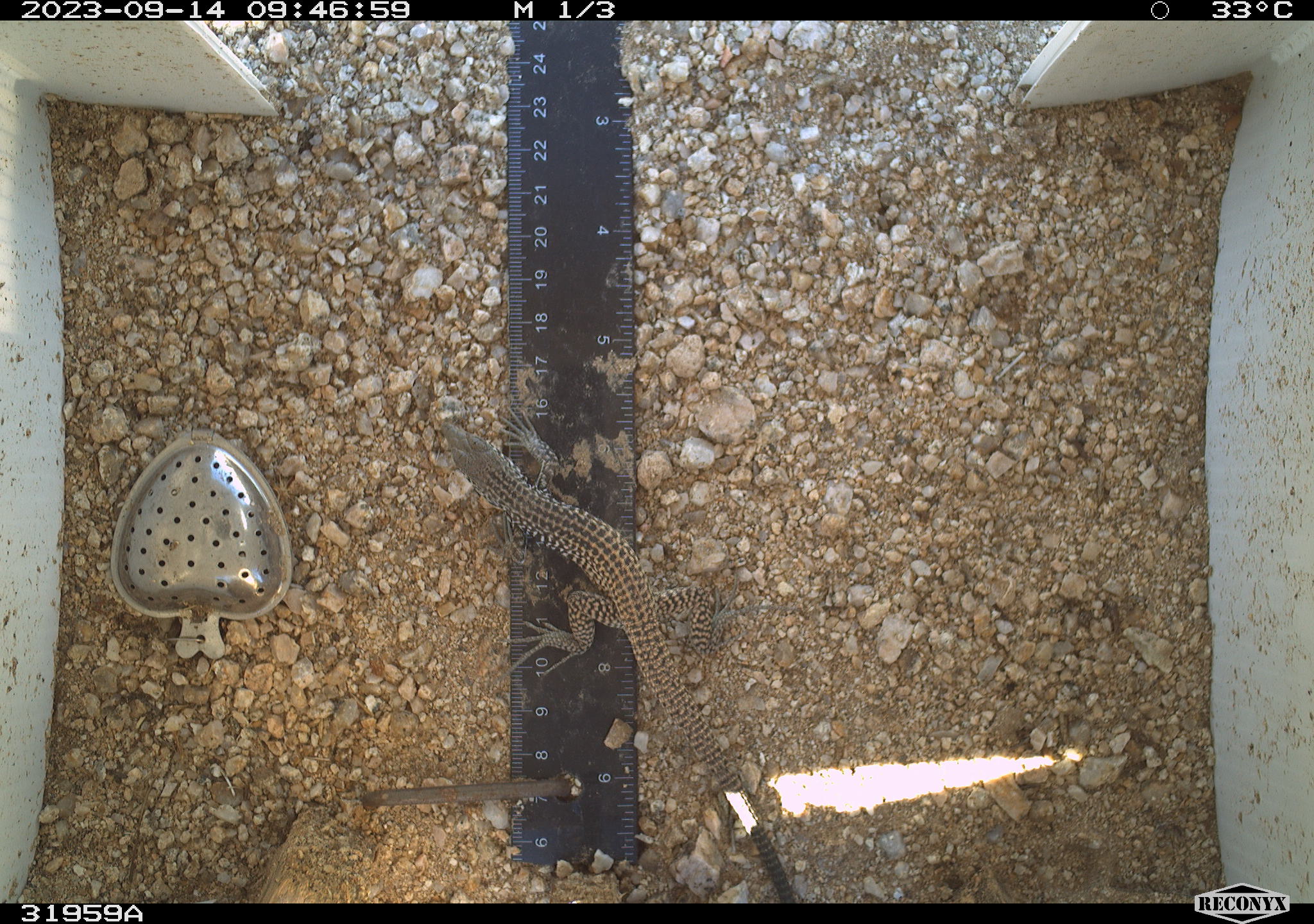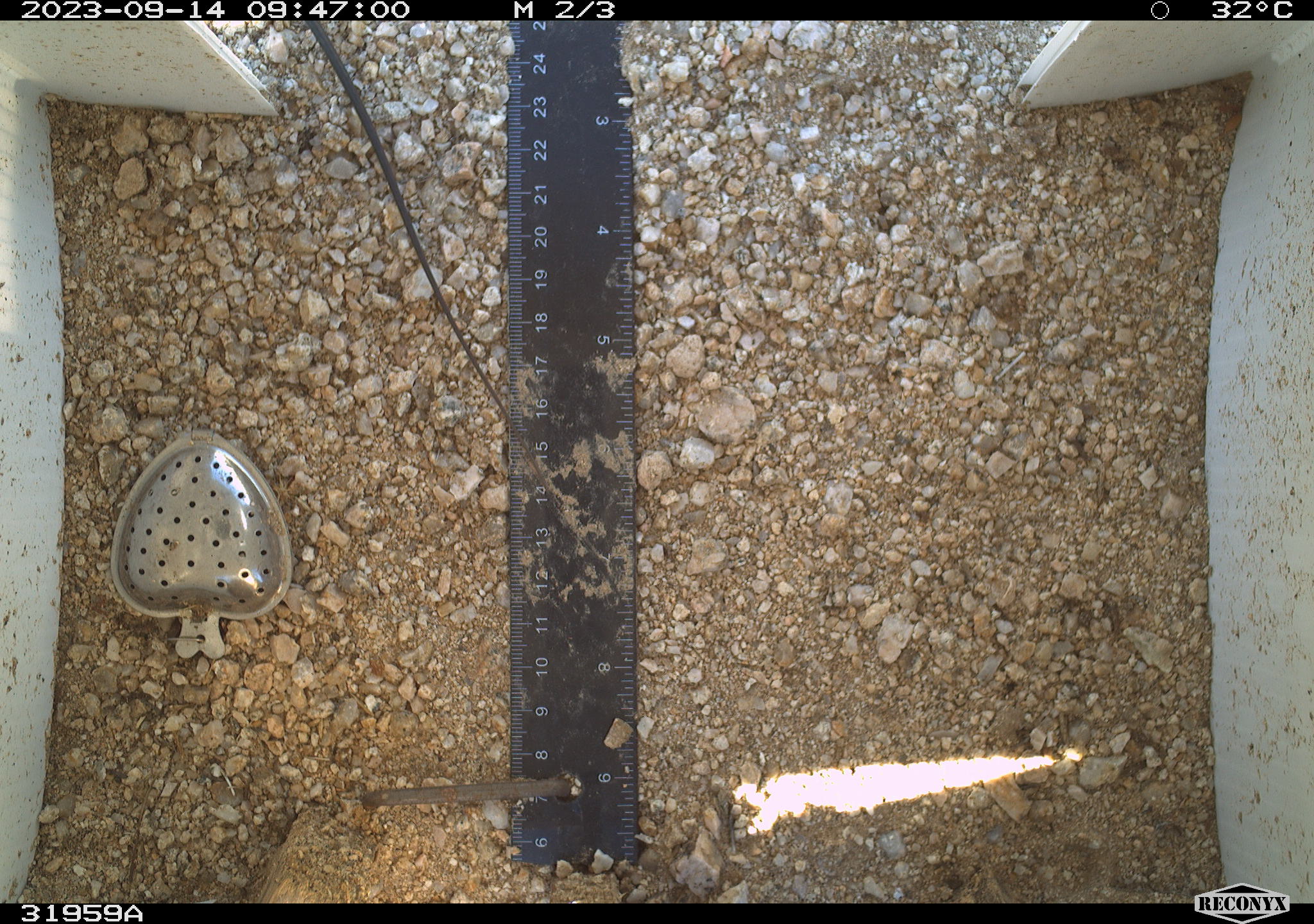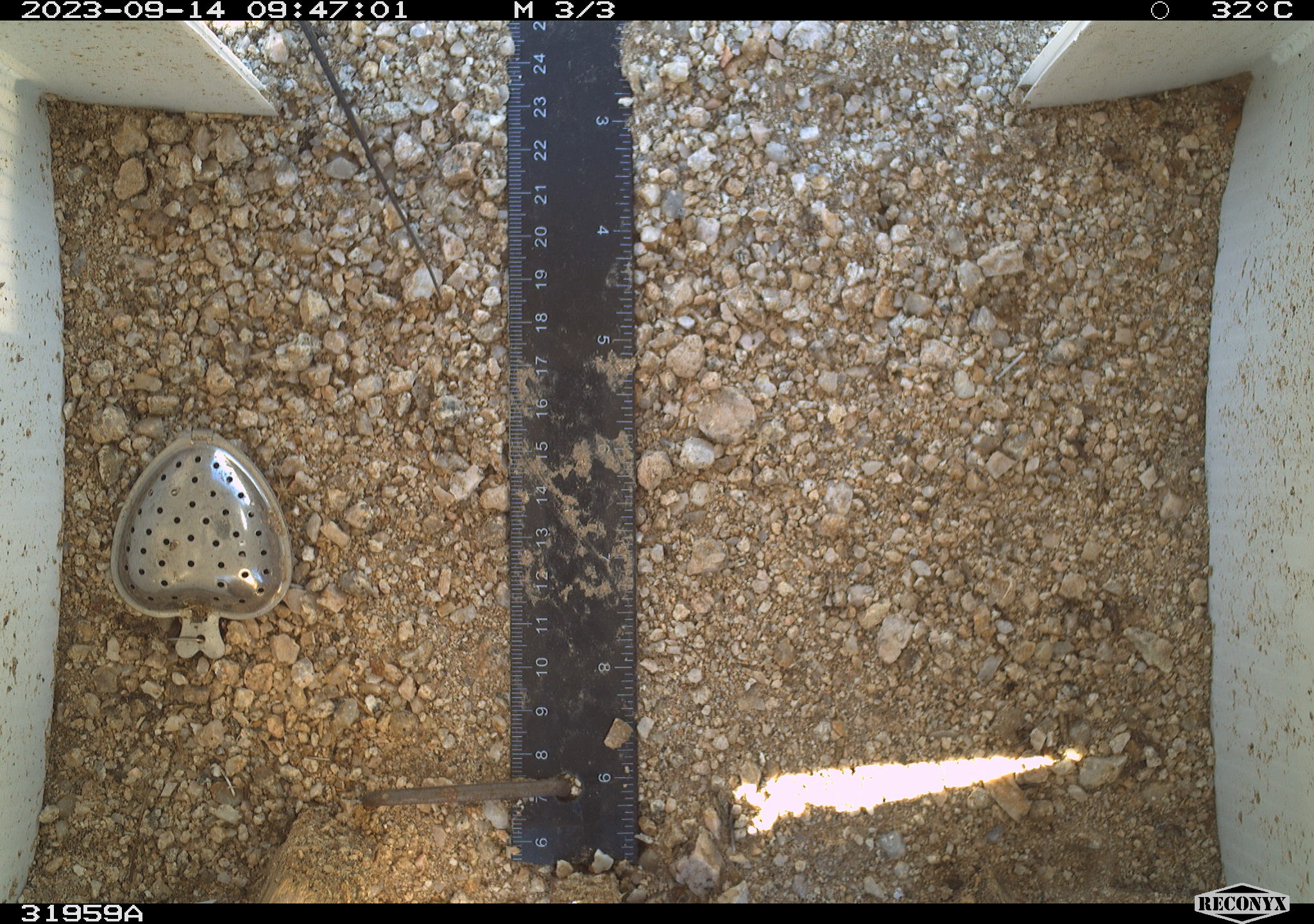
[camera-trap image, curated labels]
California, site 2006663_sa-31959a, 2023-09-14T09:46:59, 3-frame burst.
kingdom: Animalia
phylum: Chordata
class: Reptilia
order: Squamata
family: Teiidae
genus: Aspidoscelis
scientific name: Aspidoscelis tigris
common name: western whiptail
Western whiptail (Aspidoscelis tigris).